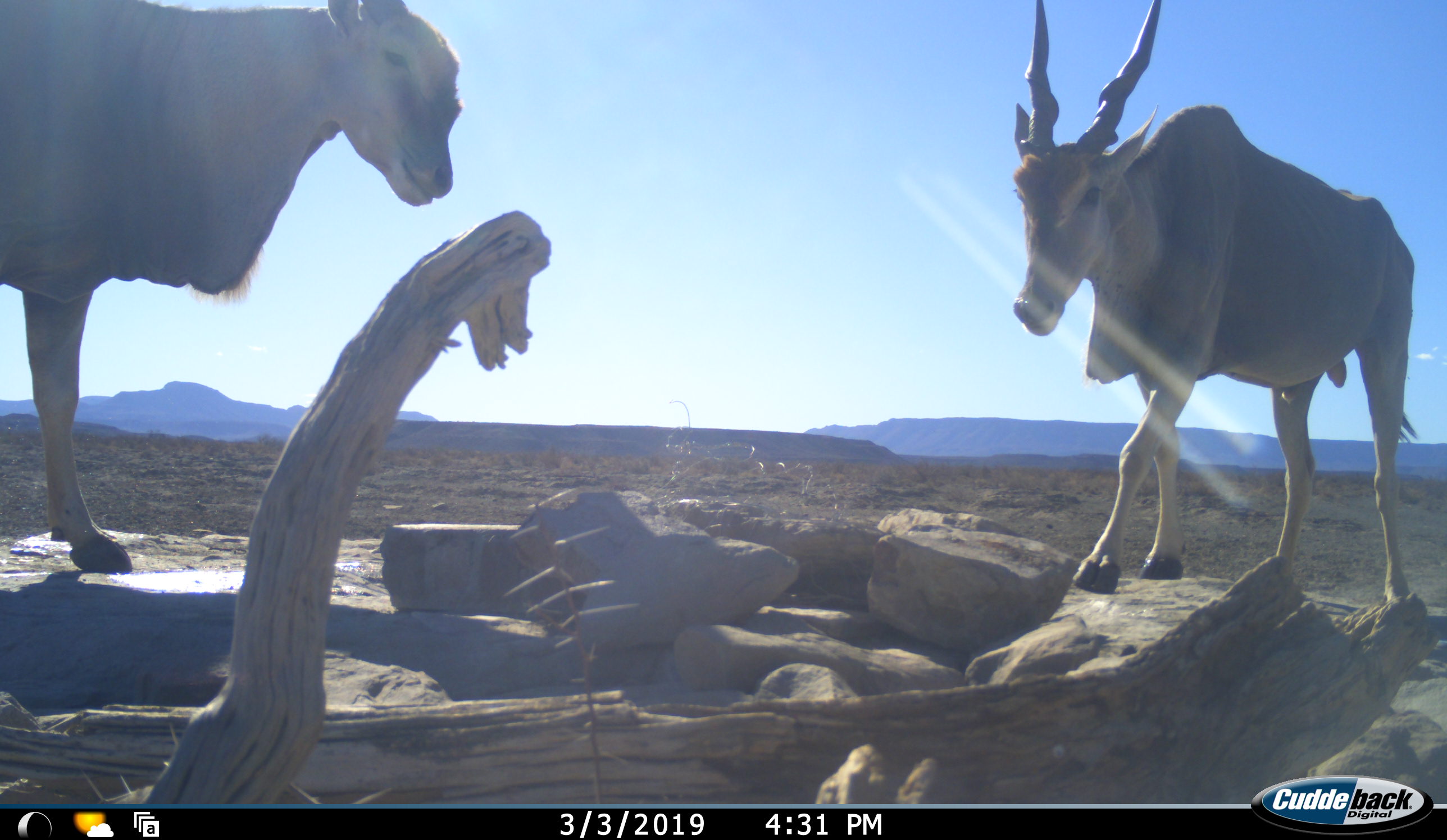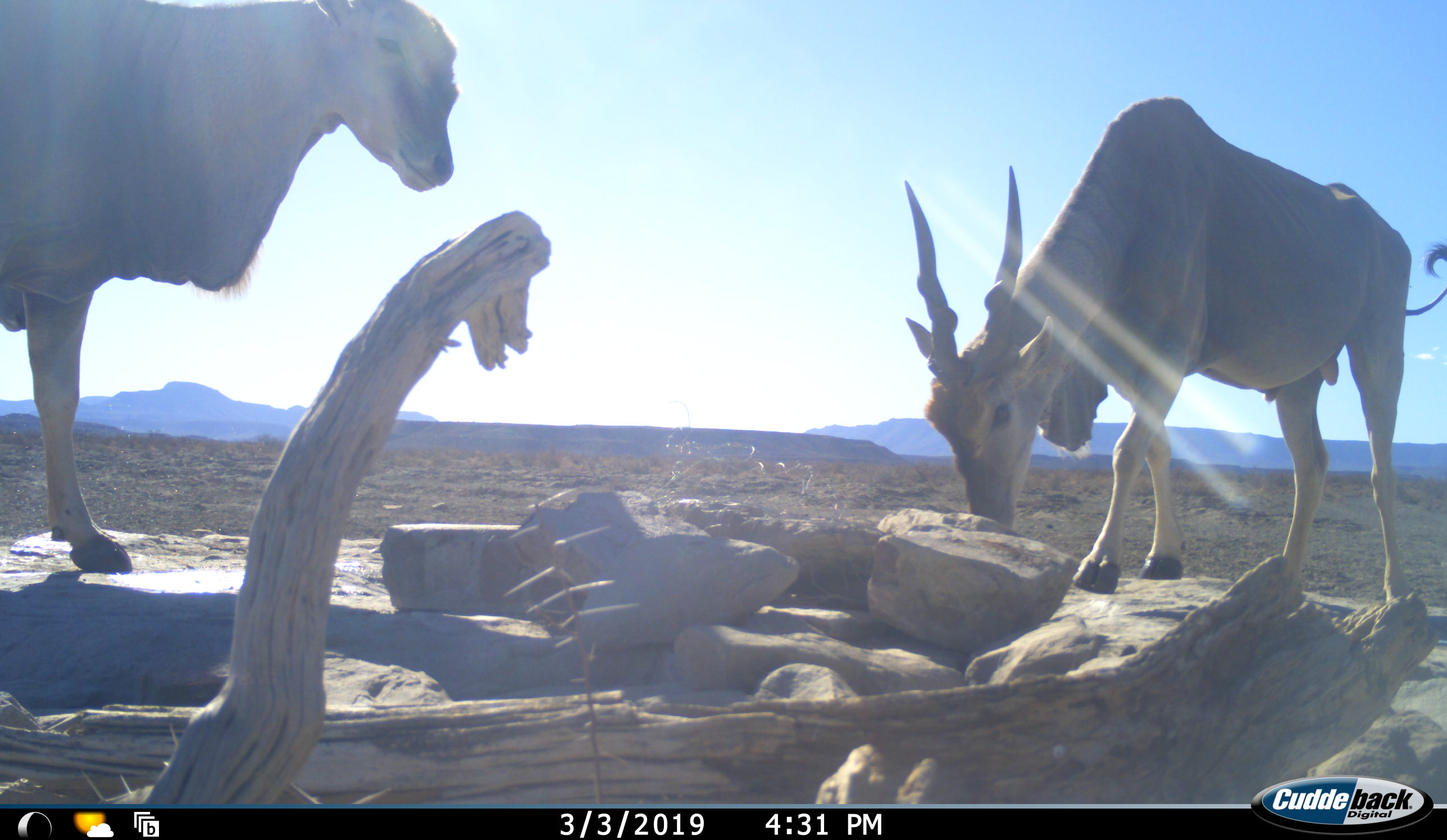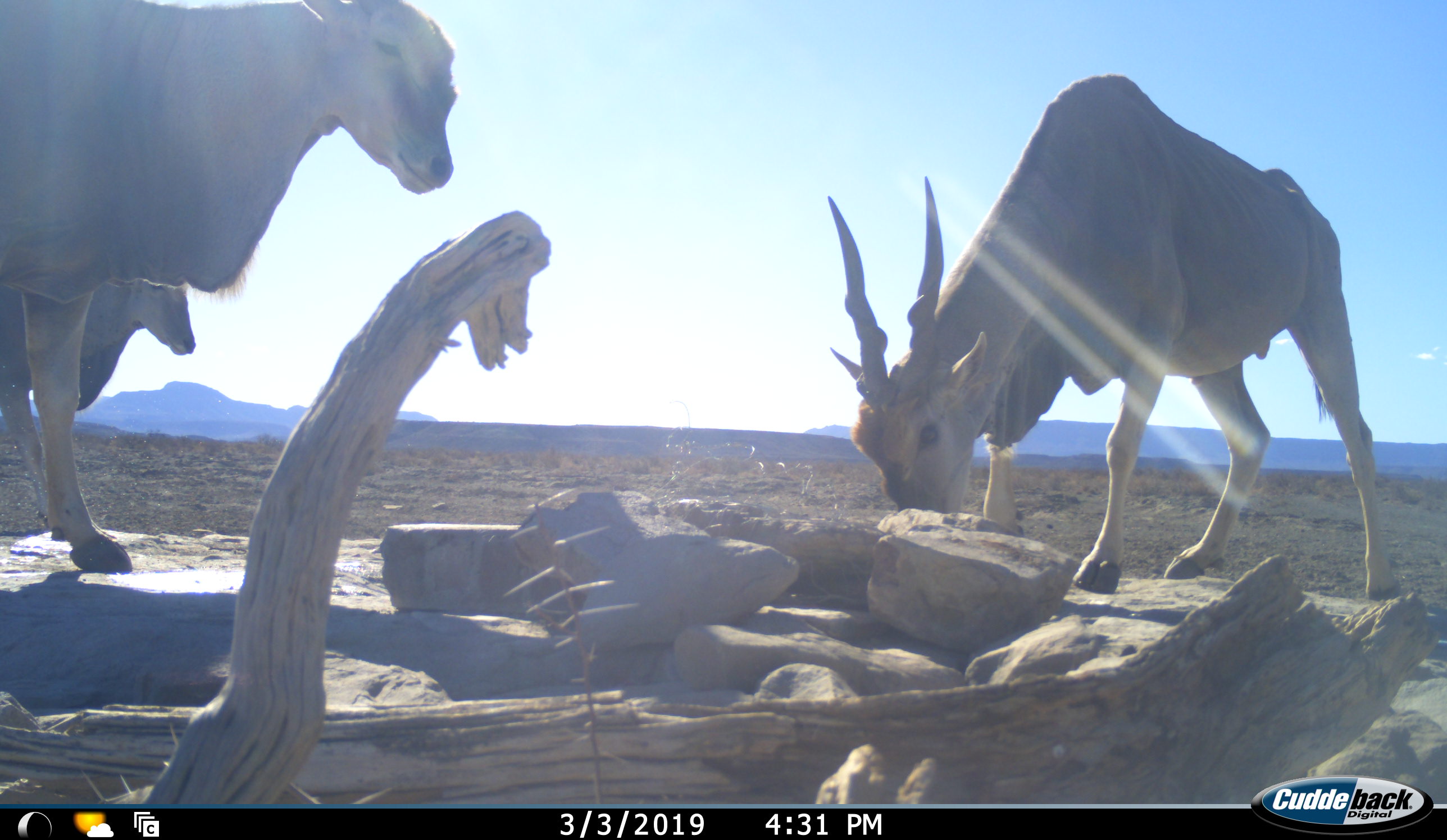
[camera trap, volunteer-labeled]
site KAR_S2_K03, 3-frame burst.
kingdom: Animalia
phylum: Chordata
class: Mammalia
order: Artiodactyla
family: Bovidae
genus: Tragelaphus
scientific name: Tragelaphus oryx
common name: eland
Eland (Tragelaphus oryx), count 3. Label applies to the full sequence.